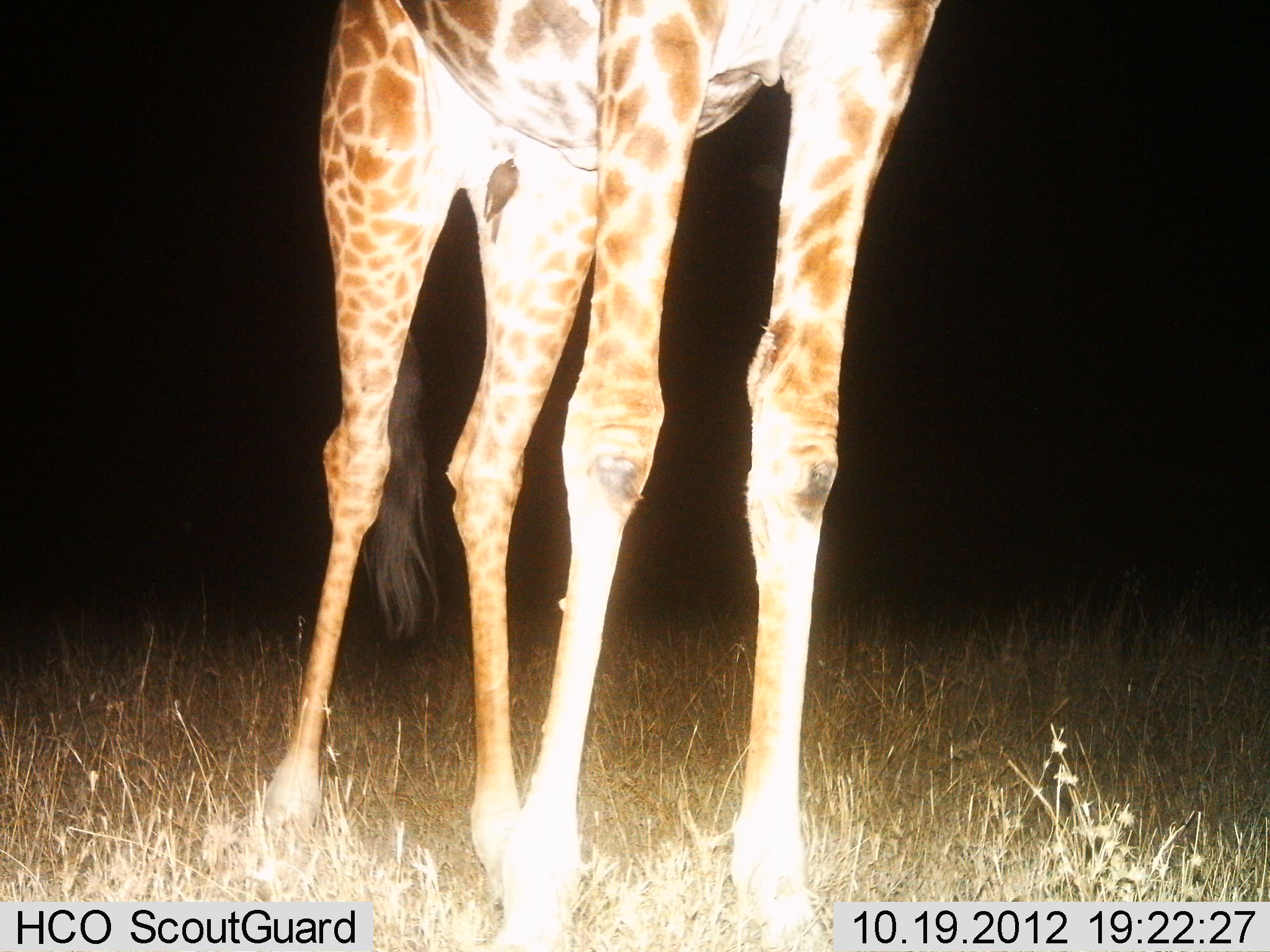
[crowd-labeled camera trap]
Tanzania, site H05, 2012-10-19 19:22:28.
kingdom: Animalia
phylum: Chordata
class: Mammalia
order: Artiodactyla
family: Giraffidae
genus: Giraffa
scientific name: Giraffa camelopardalis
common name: giraffe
Giraffe (Giraffa camelopardalis), count 1. Behavior (volunteer vote fractions): standing 90%, resting 0%, moving 10%, interacting 0%. Young present (vote fraction): 0%. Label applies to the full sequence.